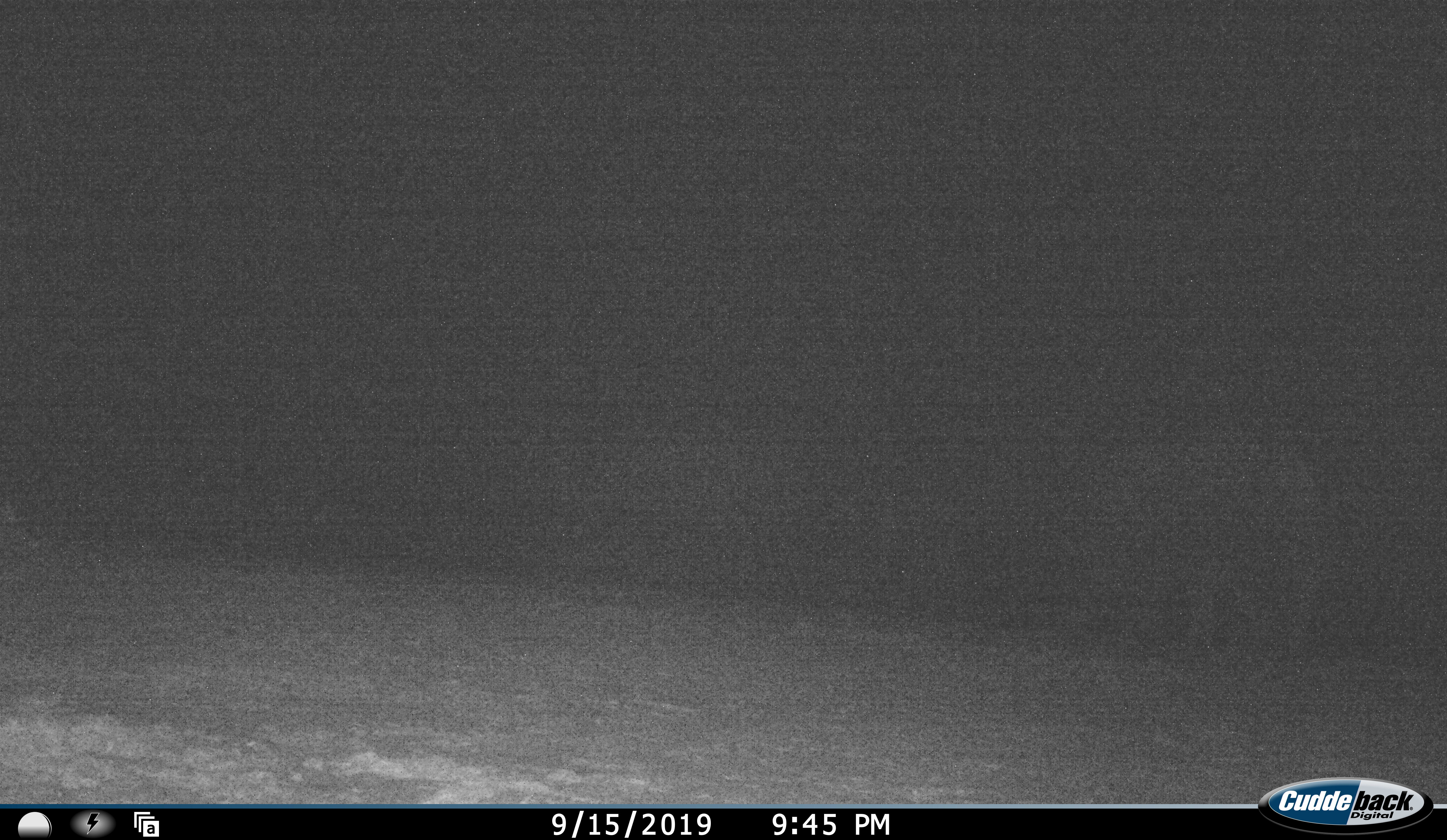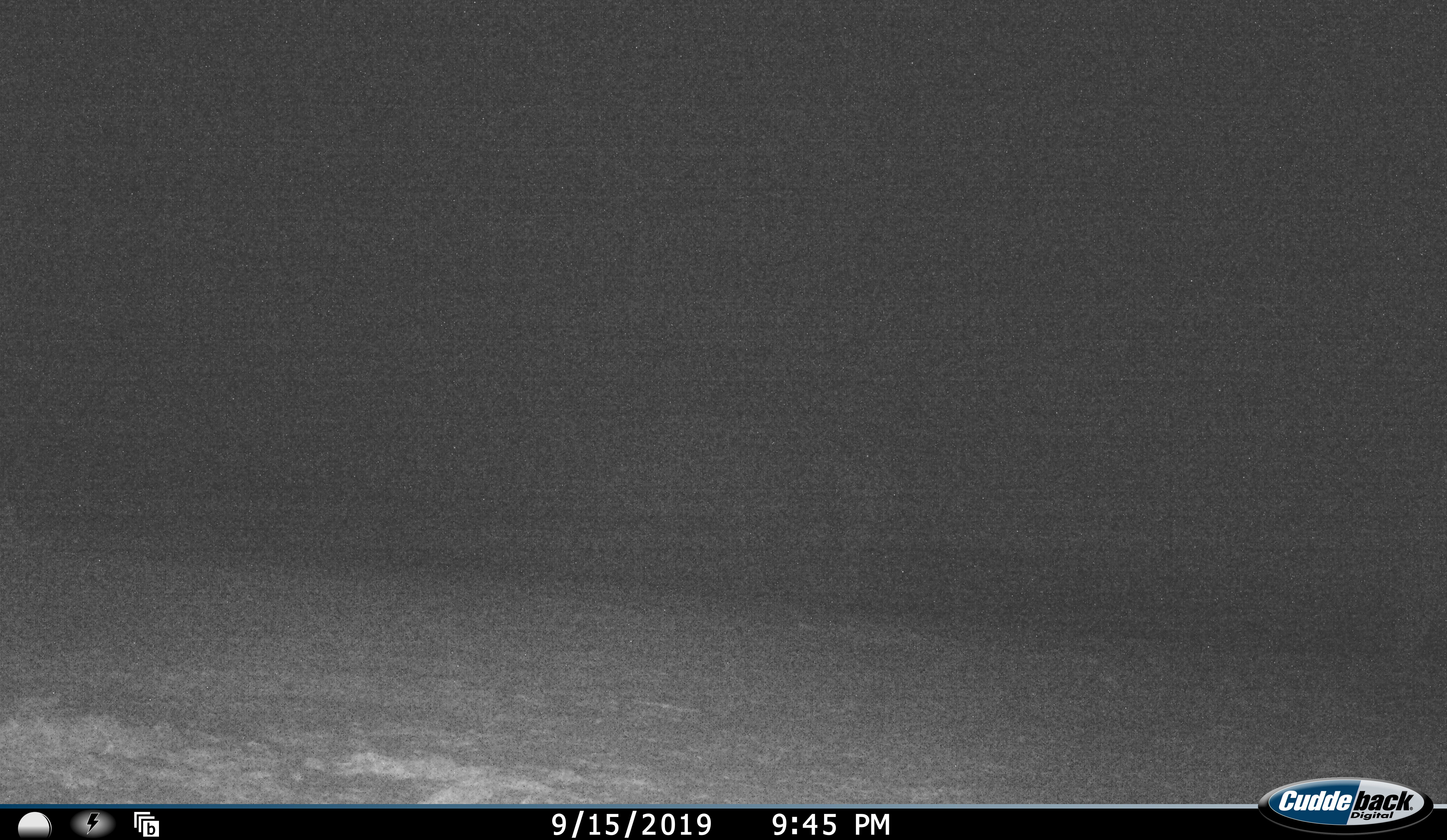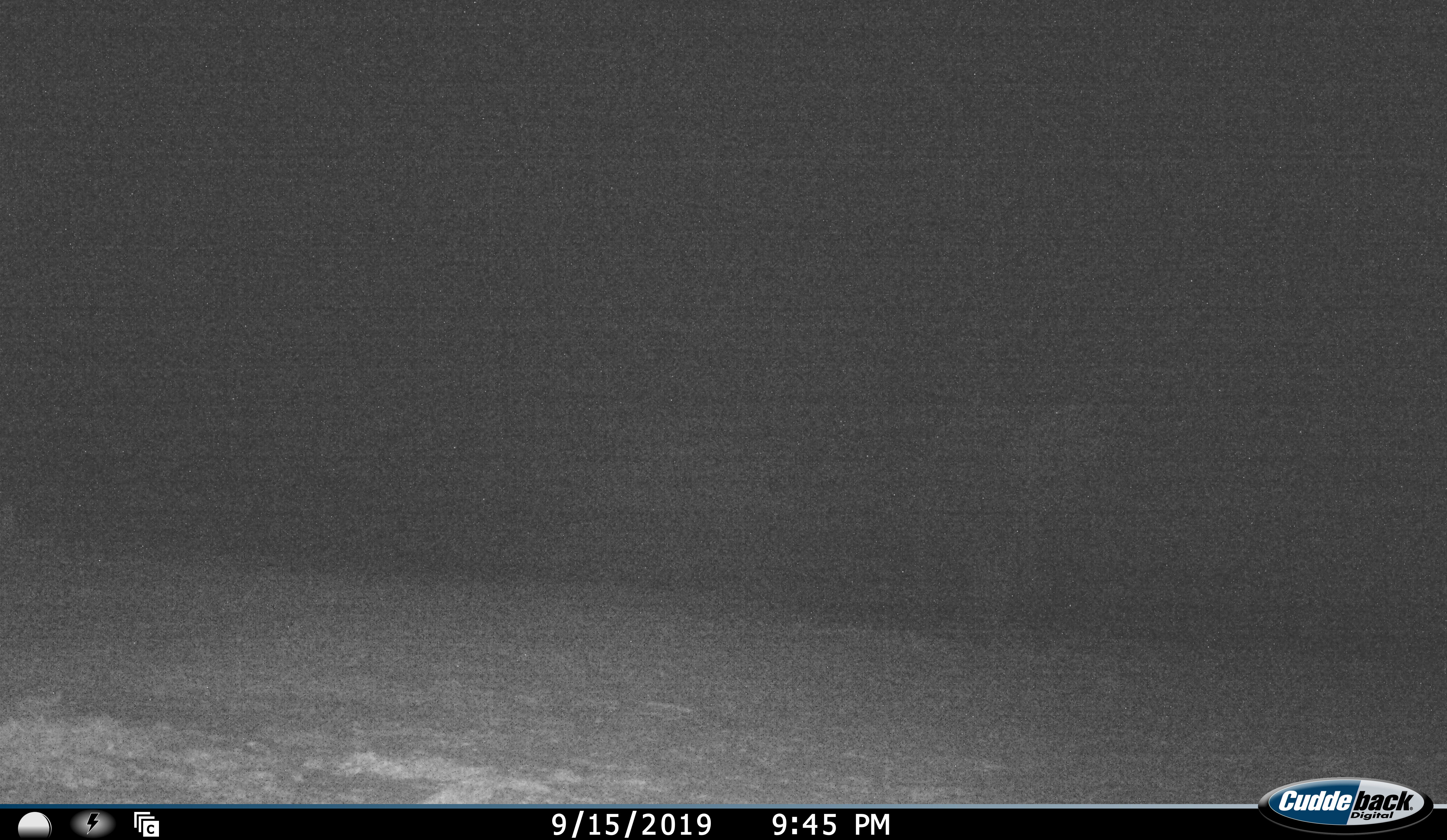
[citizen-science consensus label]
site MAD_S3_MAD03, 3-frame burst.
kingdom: Animalia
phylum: Chordata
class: Mammalia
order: Proboscidea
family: Elephantidae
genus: Loxodonta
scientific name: Loxodonta africana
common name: african bush elephant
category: elephant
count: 1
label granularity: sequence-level